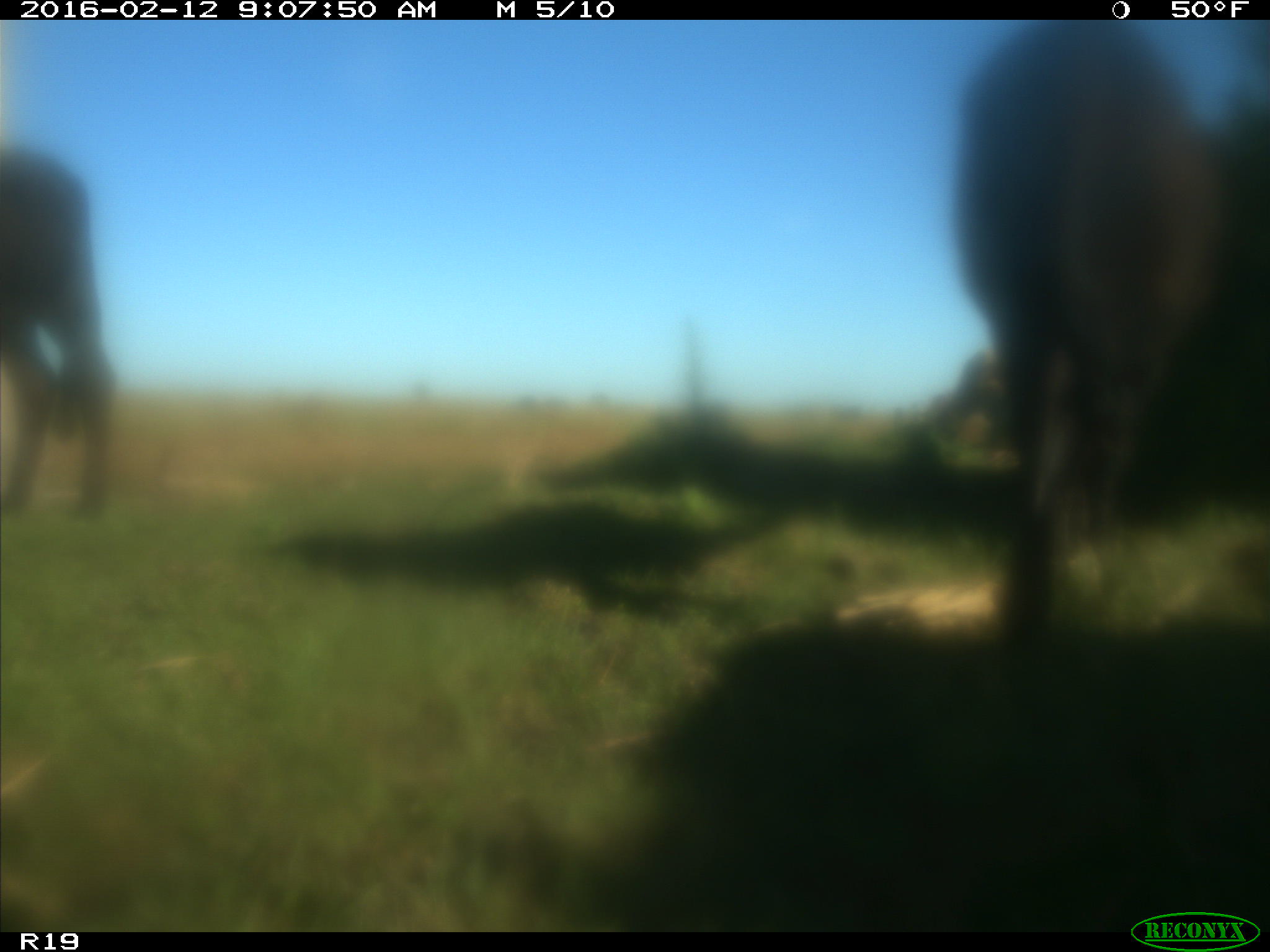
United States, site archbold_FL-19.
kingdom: Animalia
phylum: Chordata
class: Mammalia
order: Artiodactyla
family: Bovidae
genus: Bos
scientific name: Bos taurus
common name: domestic cow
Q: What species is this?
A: Bos taurus (domestic cow).